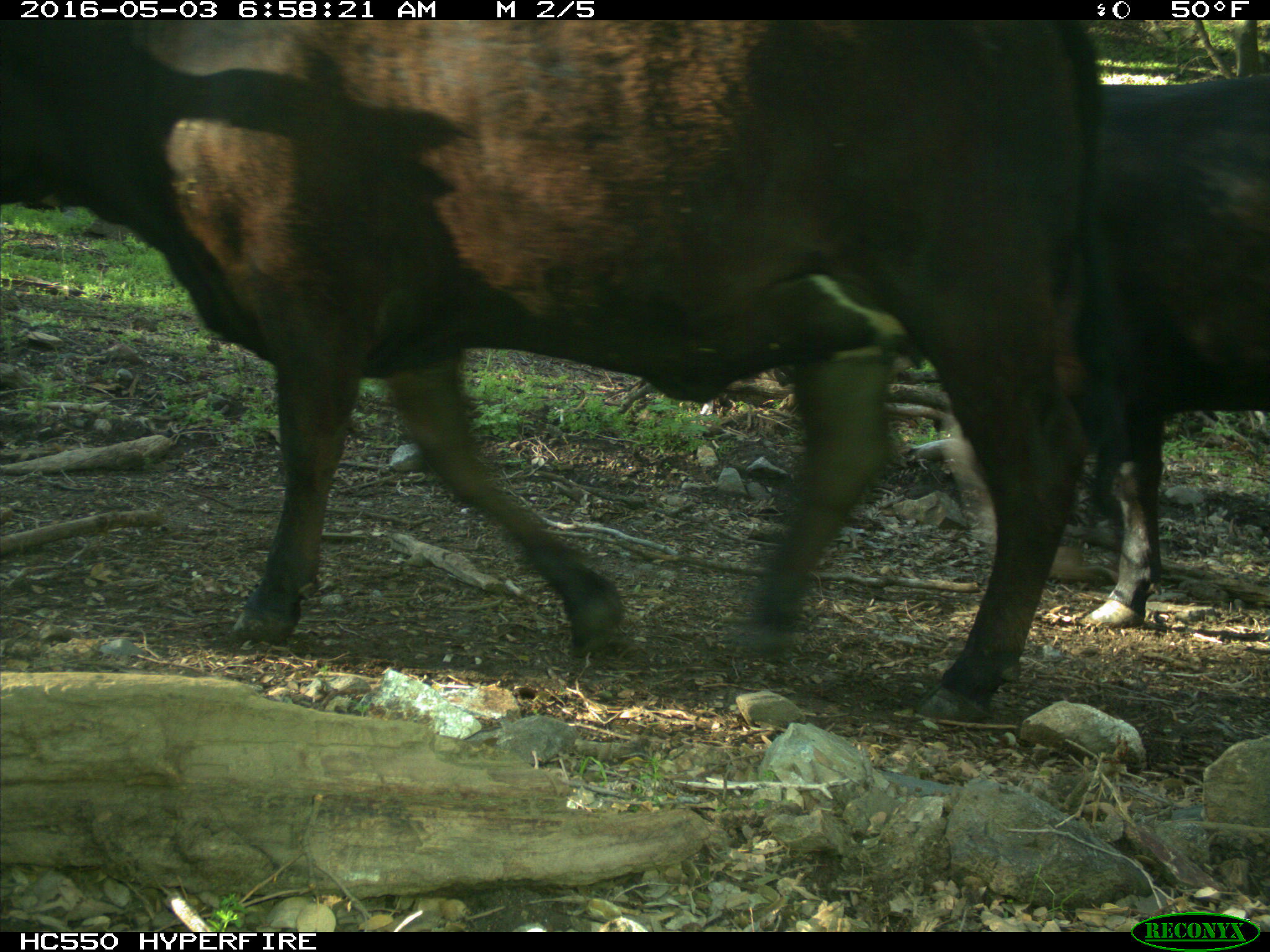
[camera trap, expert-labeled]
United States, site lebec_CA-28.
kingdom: Animalia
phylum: Chordata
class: Mammalia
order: Artiodactyla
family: Bovidae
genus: Bos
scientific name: Bos taurus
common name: domestic cow